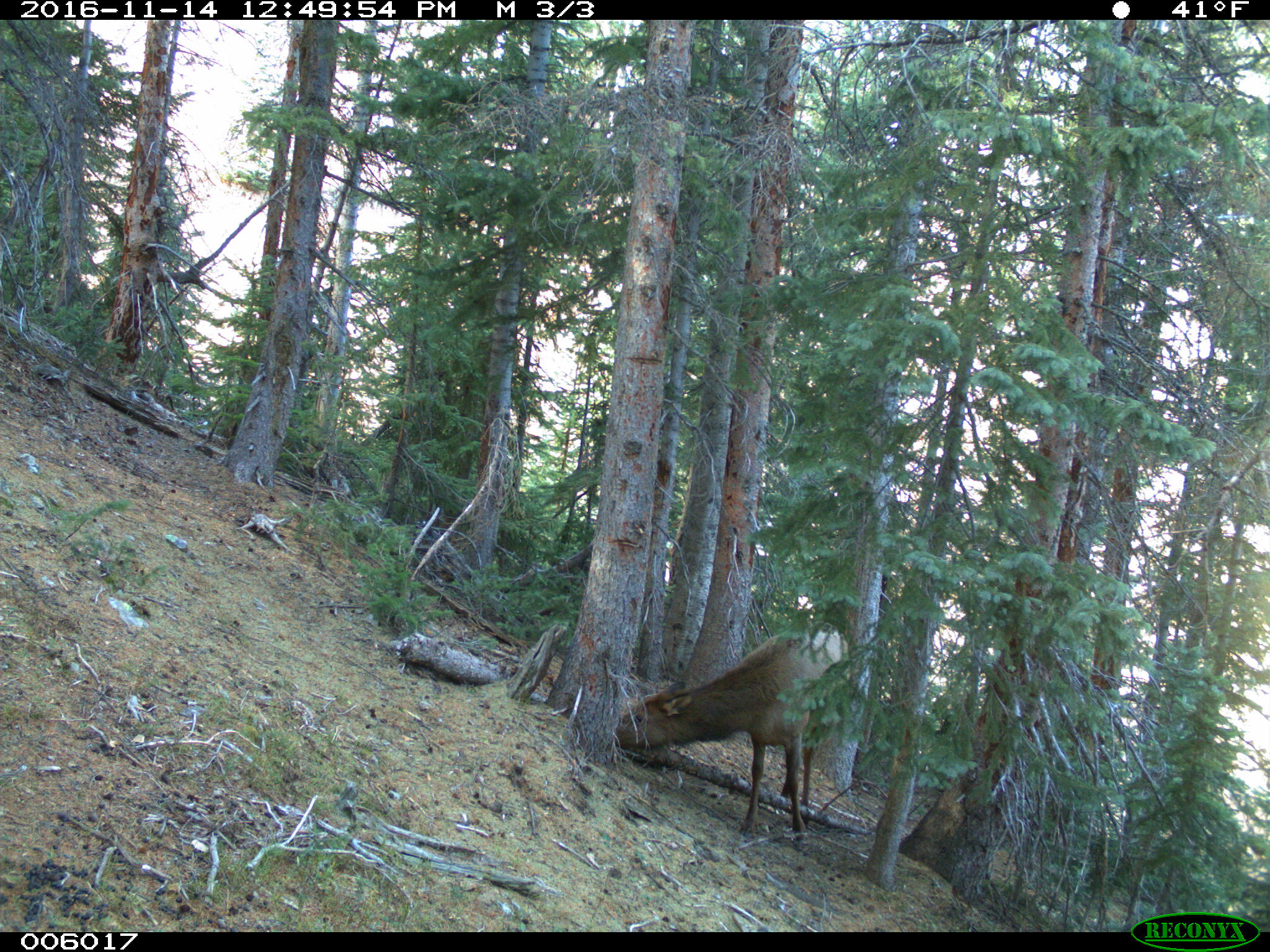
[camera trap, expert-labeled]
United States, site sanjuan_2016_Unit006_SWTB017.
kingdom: Animalia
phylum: Chordata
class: Mammalia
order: Artiodactyla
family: Cervidae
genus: Cervus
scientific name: Cervus elaphus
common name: red deer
Cervus elaphus (red deer).